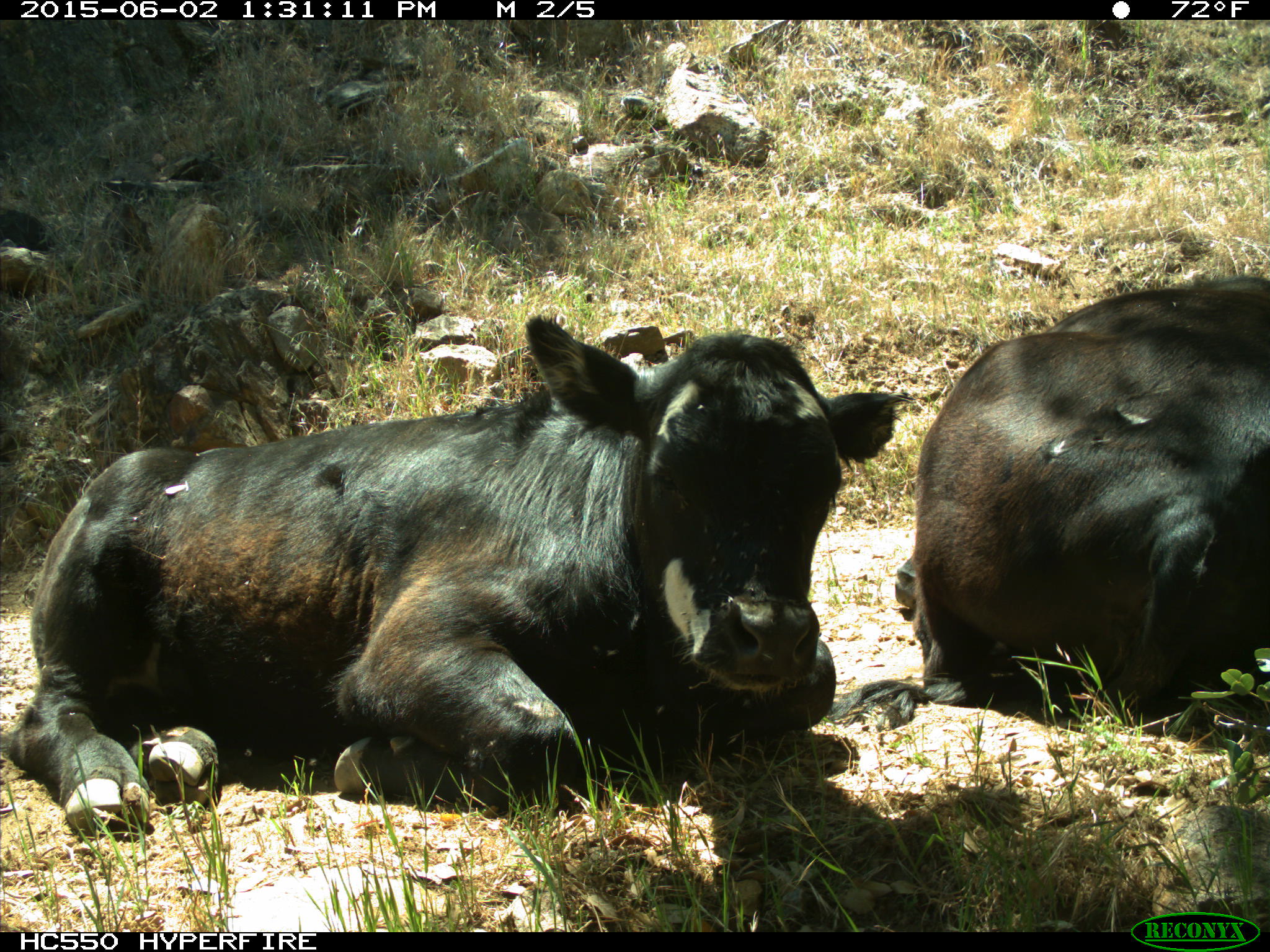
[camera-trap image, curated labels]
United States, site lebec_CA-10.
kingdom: Animalia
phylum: Chordata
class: Mammalia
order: Artiodactyla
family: Bovidae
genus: Bos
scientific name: Bos taurus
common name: domestic cow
Bos taurus (domestic cow).